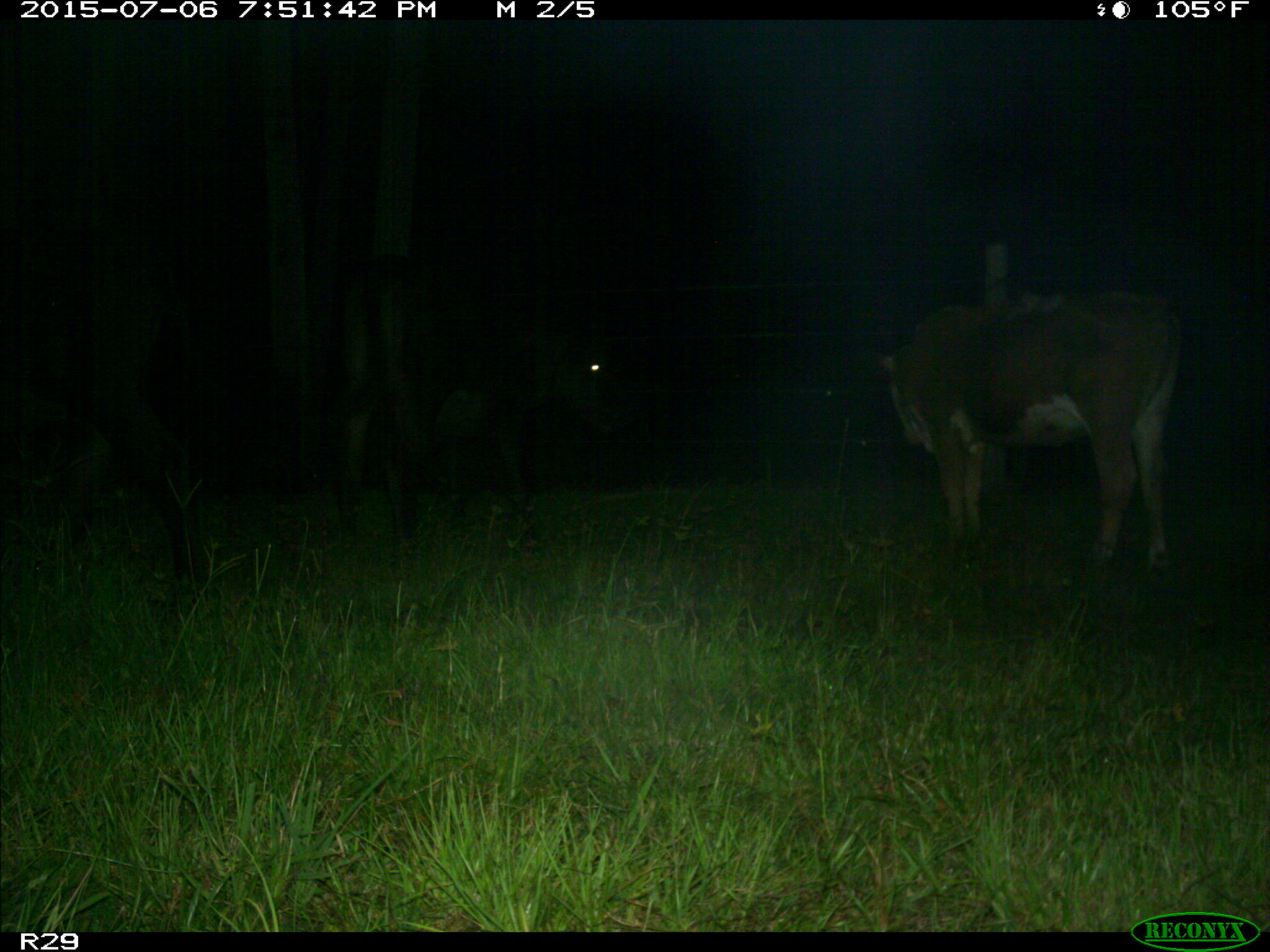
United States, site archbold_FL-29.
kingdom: Animalia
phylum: Chordata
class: Mammalia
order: Artiodactyla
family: Bovidae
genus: Bos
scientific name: Bos taurus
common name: domestic cow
Bos taurus (domestic cow).